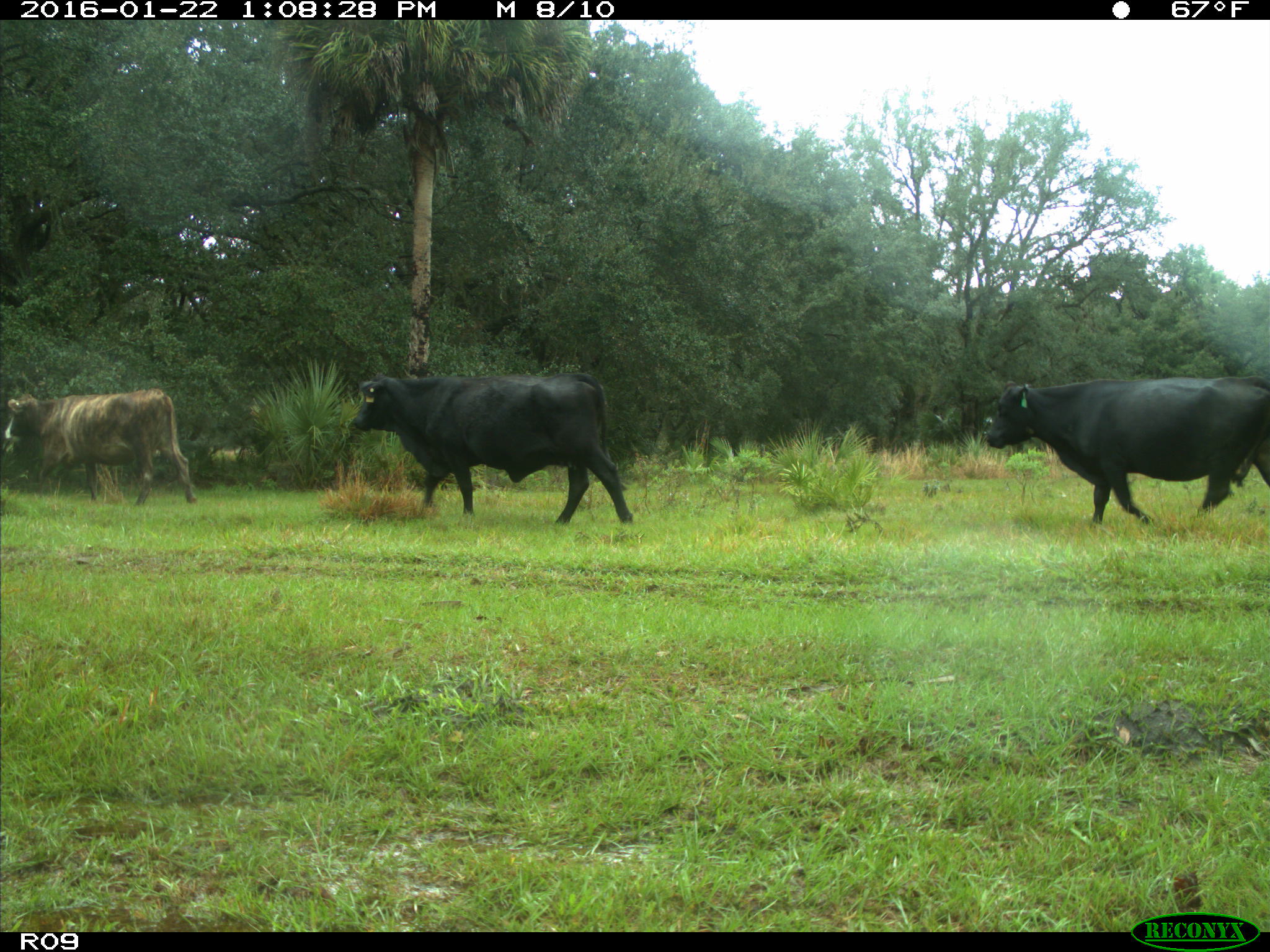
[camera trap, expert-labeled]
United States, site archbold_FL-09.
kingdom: Animalia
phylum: Chordata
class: Mammalia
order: Artiodactyla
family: Bovidae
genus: Bos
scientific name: Bos taurus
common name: domestic cow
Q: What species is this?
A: Bos taurus (domestic cow).